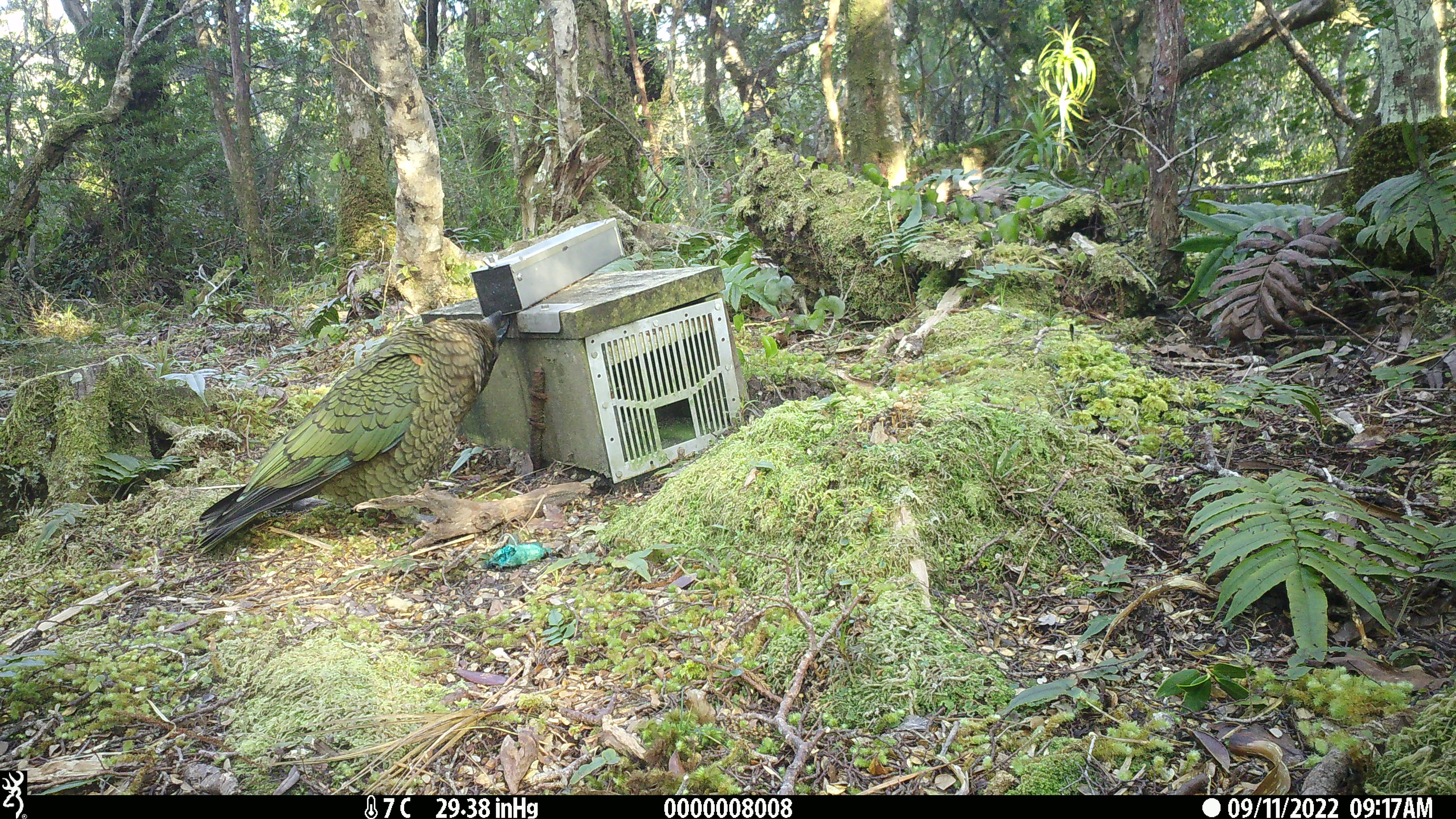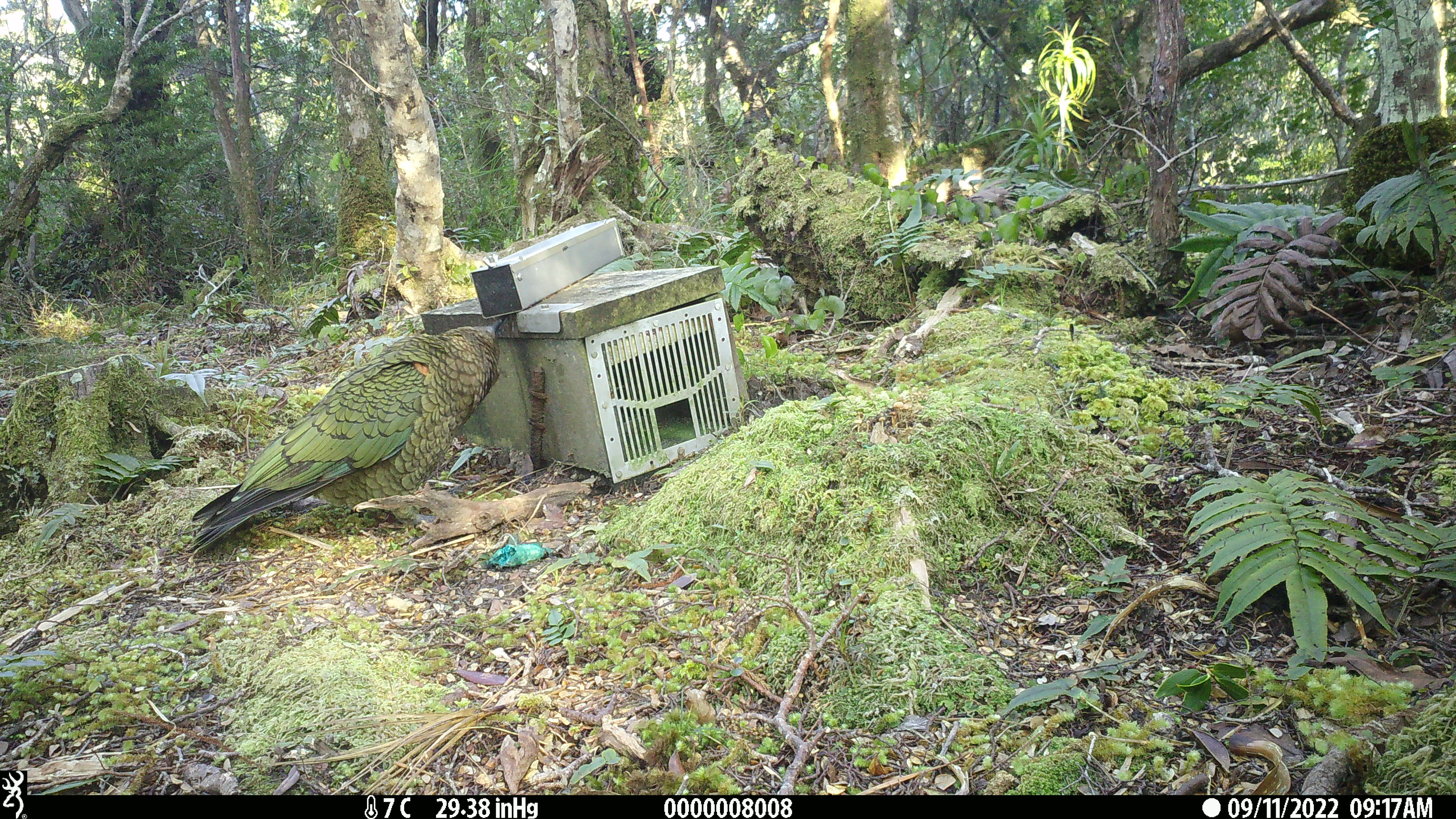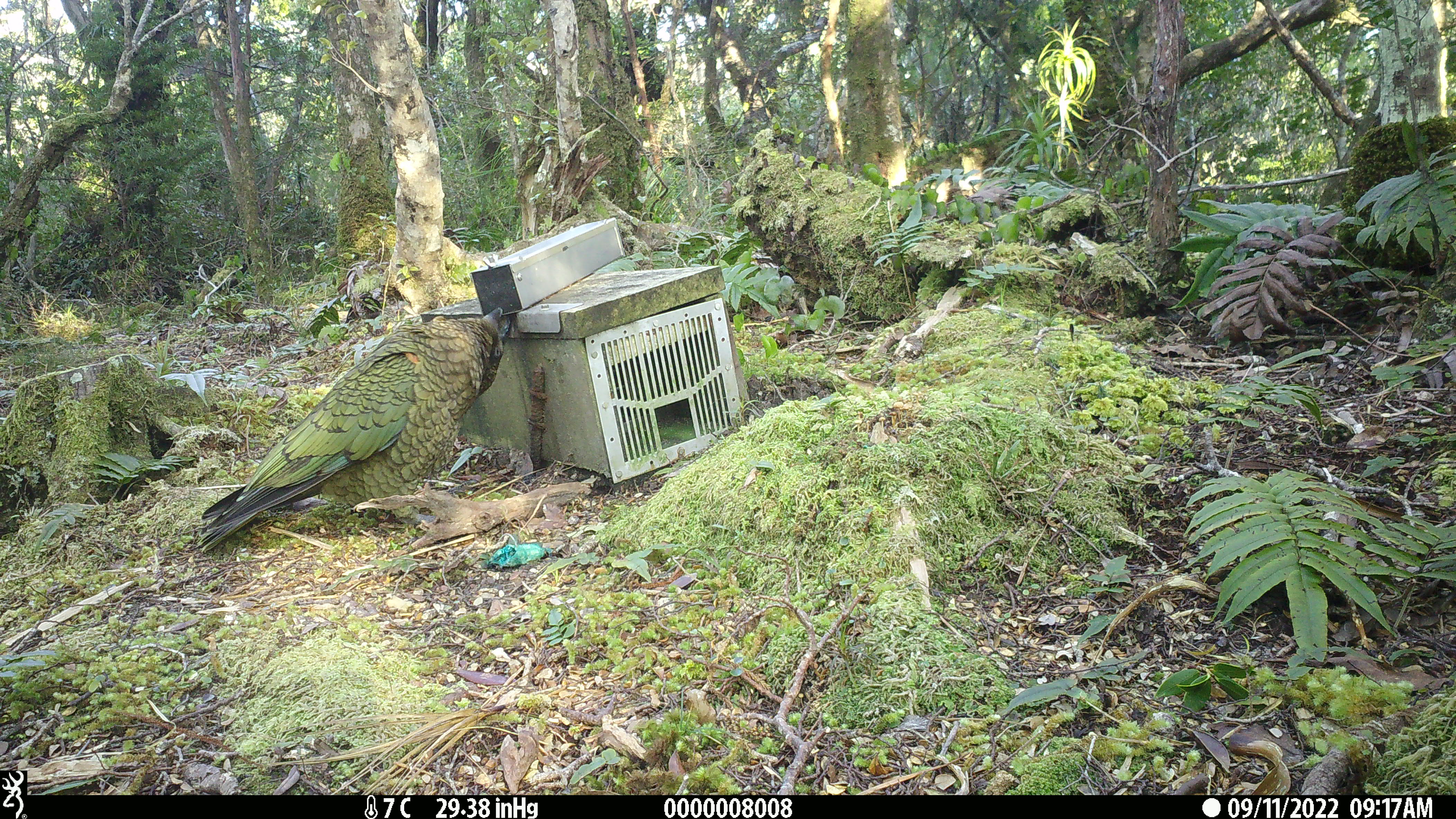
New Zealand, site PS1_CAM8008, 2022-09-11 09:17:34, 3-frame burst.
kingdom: Animalia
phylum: Chordata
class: Aves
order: Psittaciformes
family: Strigopidae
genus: Nestor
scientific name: Nestor notabilis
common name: kea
Kea (Nestor notabilis).